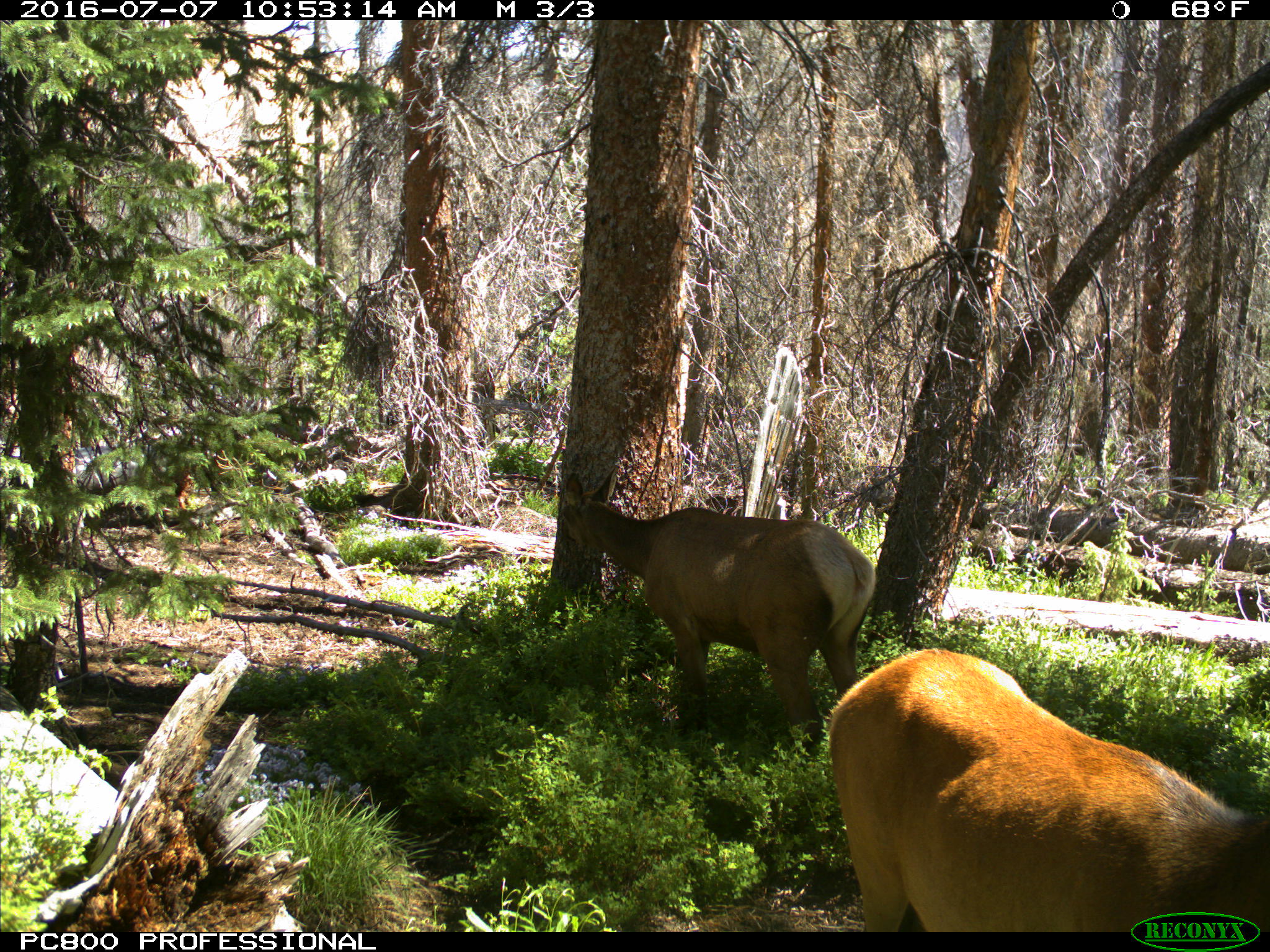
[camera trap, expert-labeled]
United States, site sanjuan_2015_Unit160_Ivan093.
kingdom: Animalia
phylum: Chordata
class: Mammalia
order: Artiodactyla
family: Cervidae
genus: Cervus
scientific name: Cervus elaphus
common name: red deer